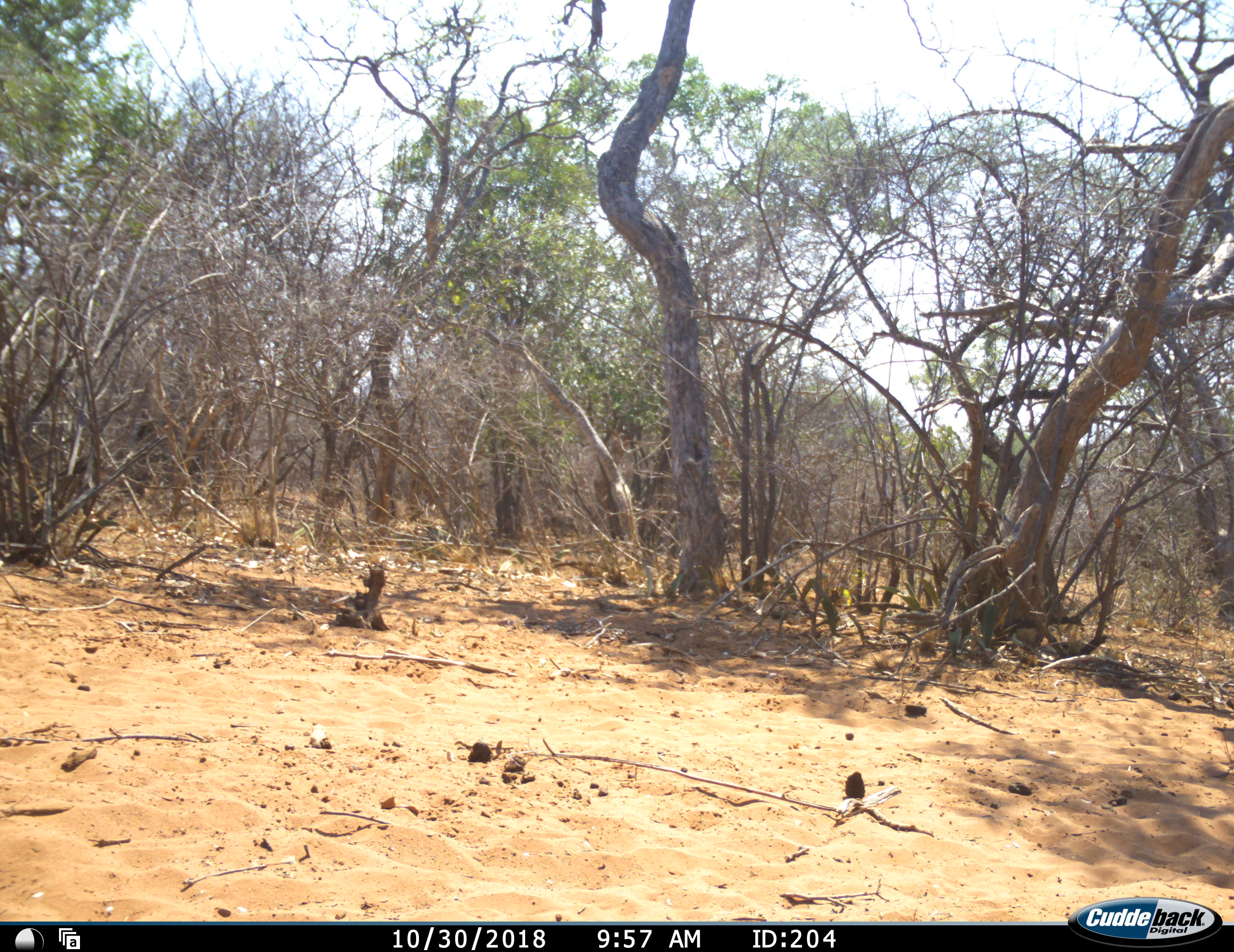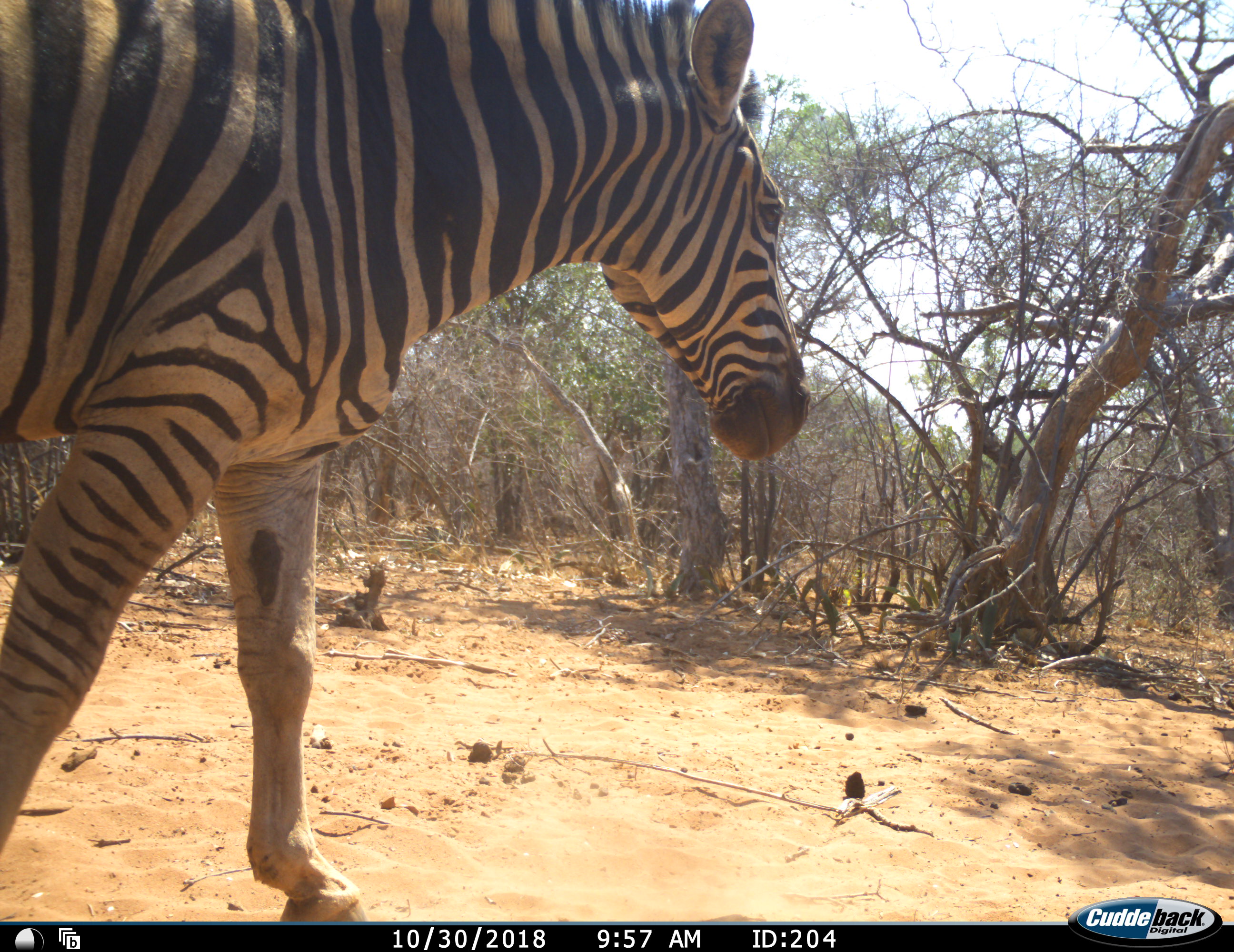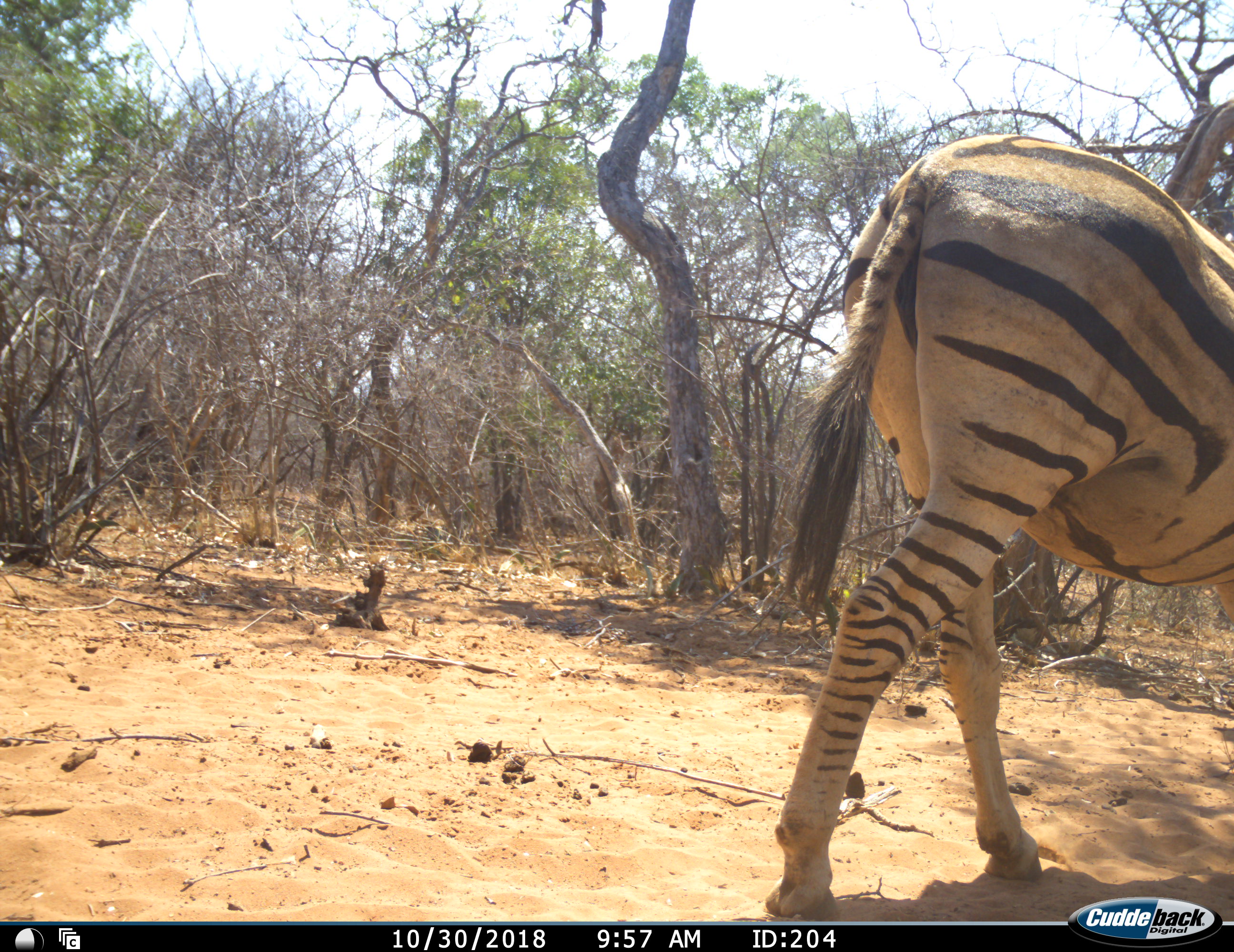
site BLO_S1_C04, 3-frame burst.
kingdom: Animalia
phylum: Chordata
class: Mammalia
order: Perissodactyla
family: Equidae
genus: Equus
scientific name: Equus quagga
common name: plains zebra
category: zebraplains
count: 1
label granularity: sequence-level